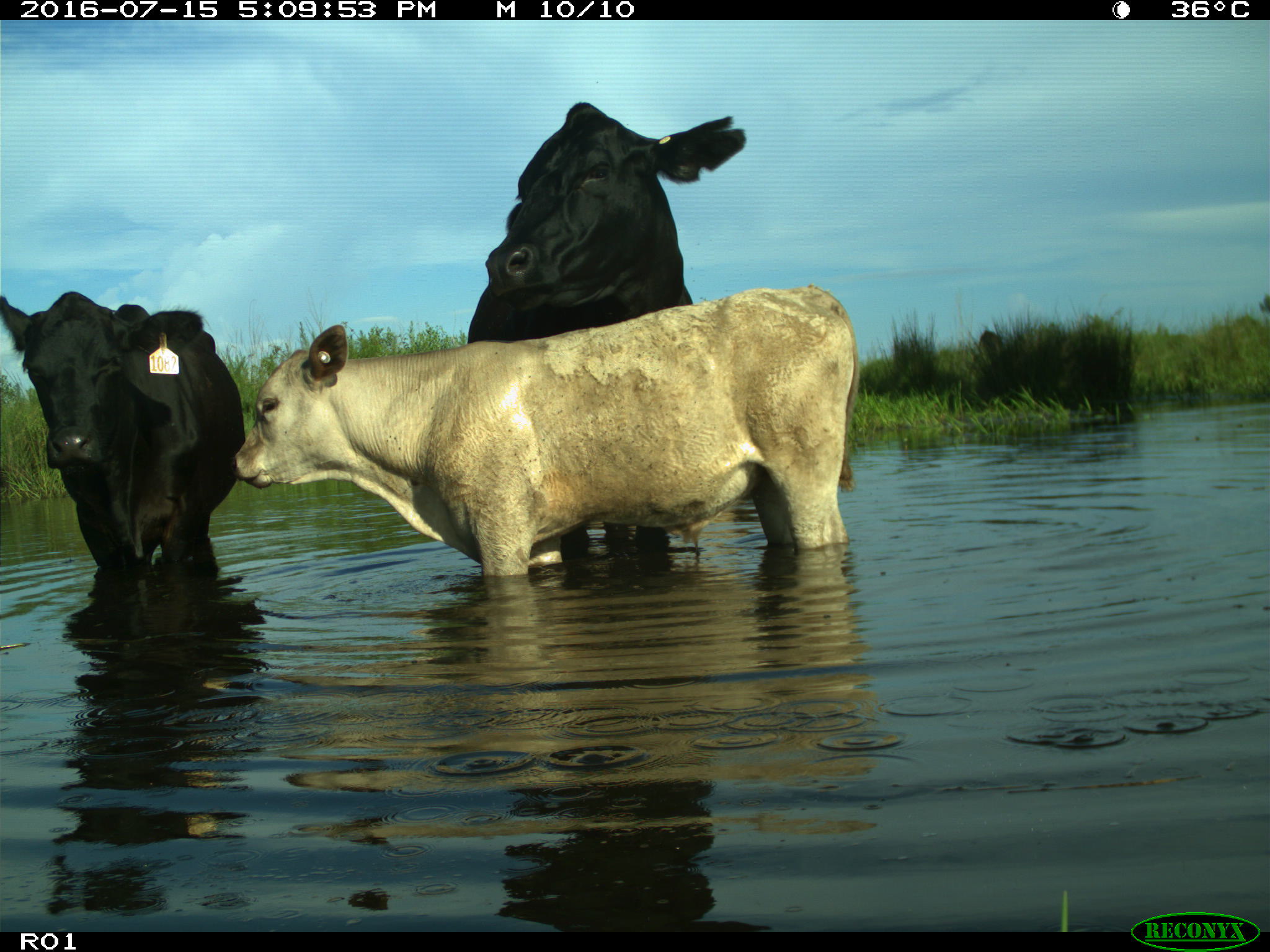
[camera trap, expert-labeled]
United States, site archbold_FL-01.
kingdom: Animalia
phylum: Chordata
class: Mammalia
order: Artiodactyla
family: Bovidae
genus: Bos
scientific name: Bos taurus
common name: domestic cow